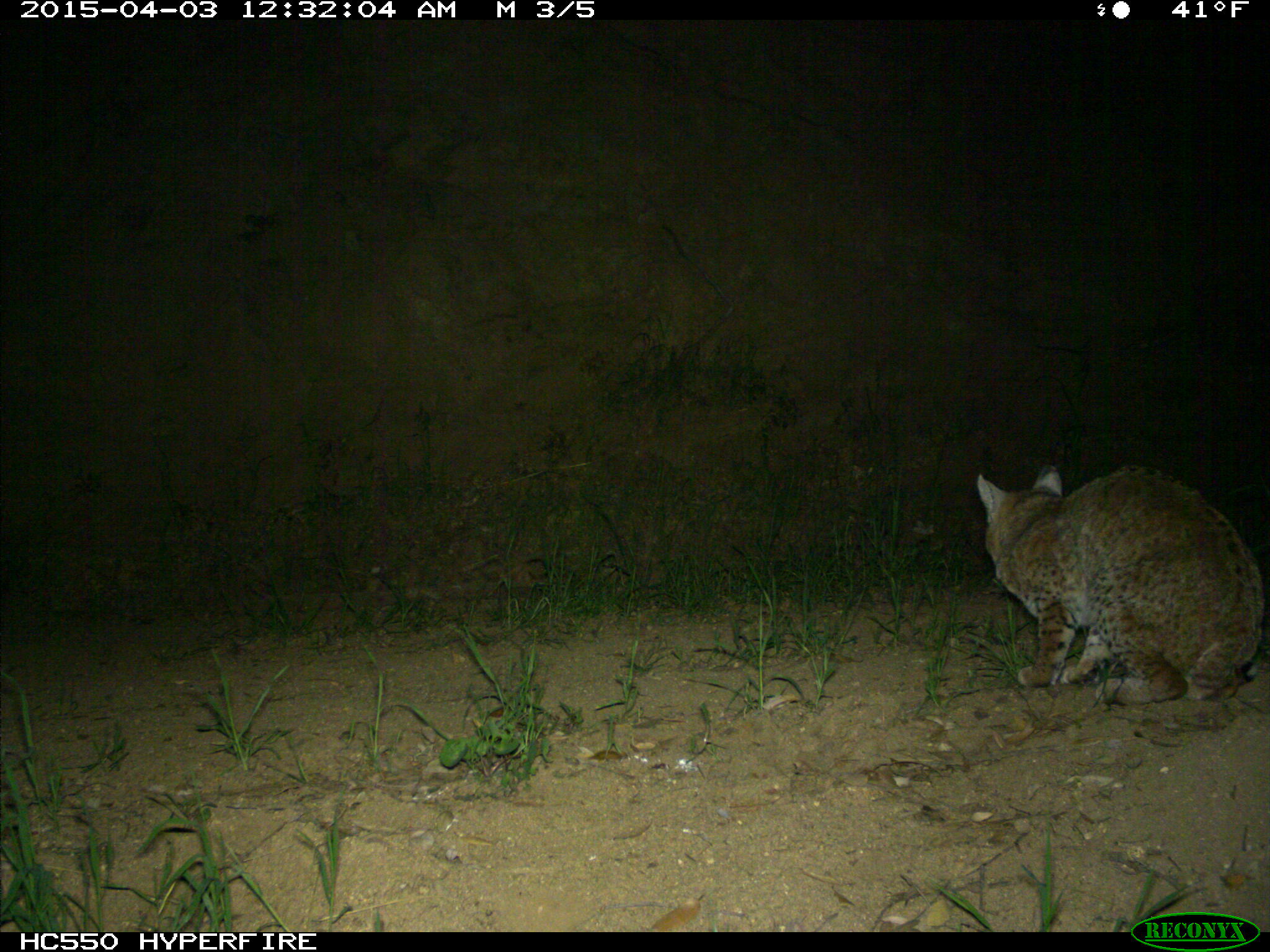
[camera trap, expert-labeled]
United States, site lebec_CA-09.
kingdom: Animalia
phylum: Chordata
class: Mammalia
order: Carnivora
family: Felidae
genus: Lynx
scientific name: Lynx rufus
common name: bobcat